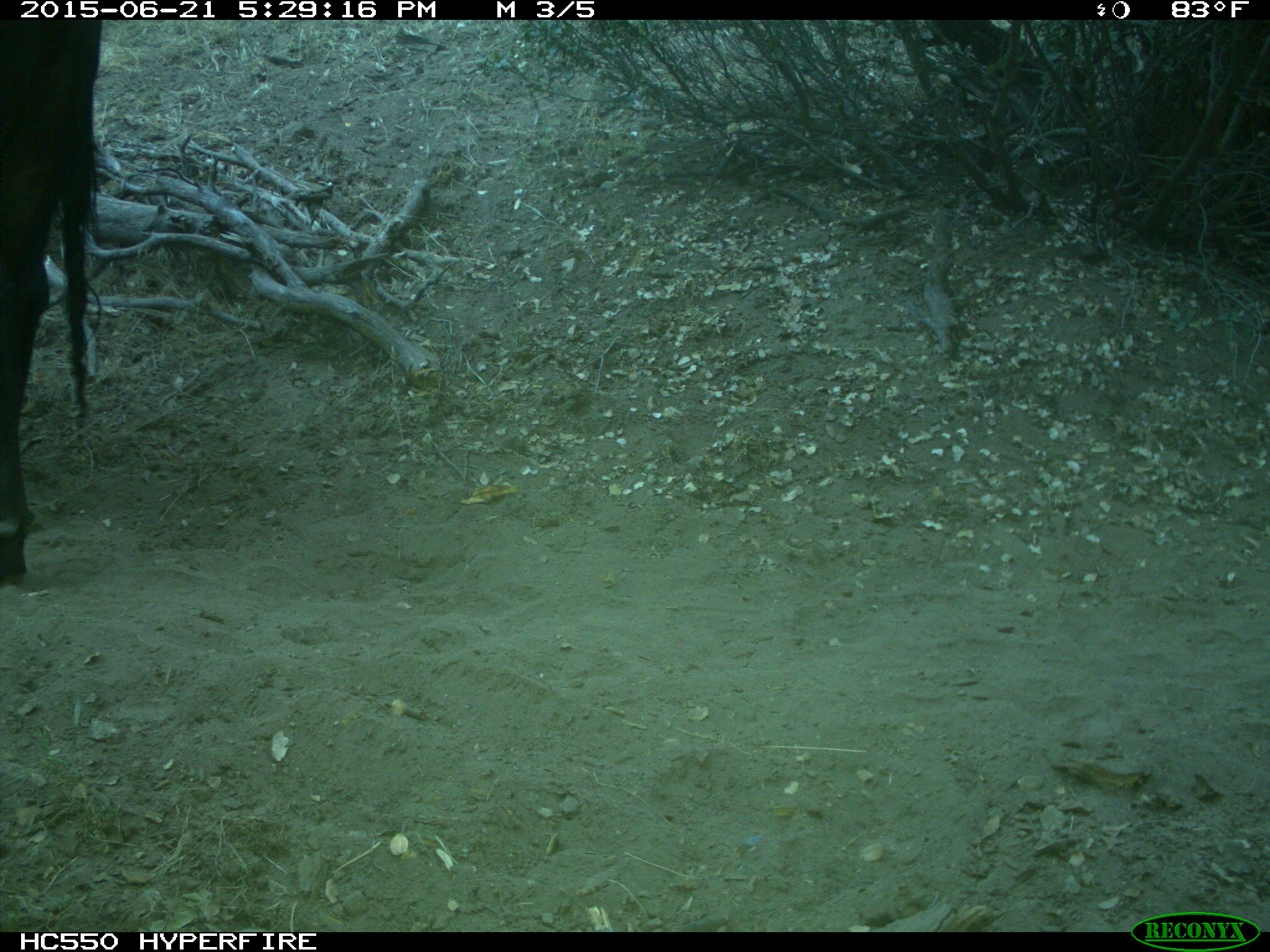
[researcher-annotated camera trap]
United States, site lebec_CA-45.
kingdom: Animalia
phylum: Chordata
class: Mammalia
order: Artiodactyla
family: Bovidae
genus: Bos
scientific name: Bos taurus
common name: domestic cow